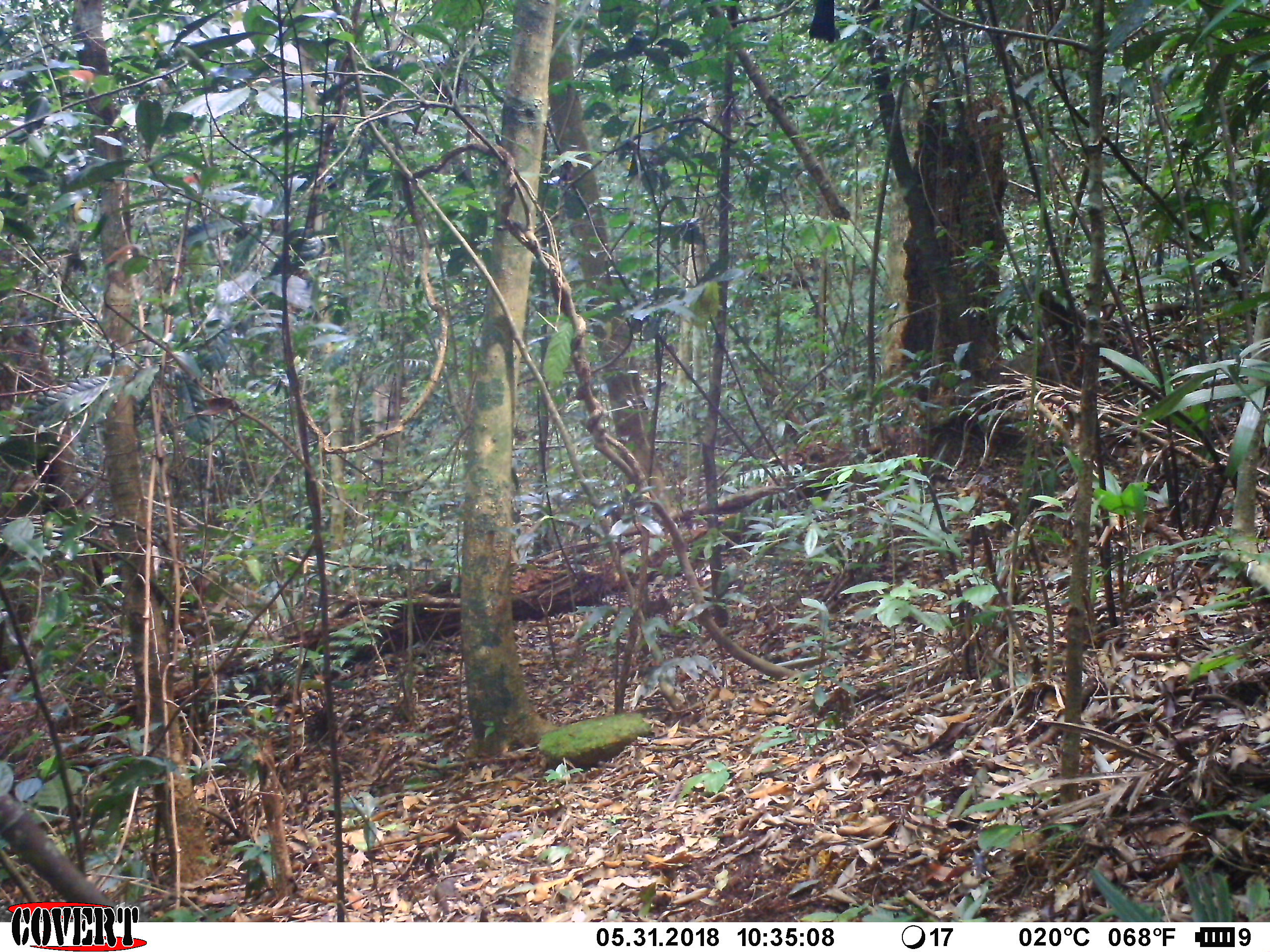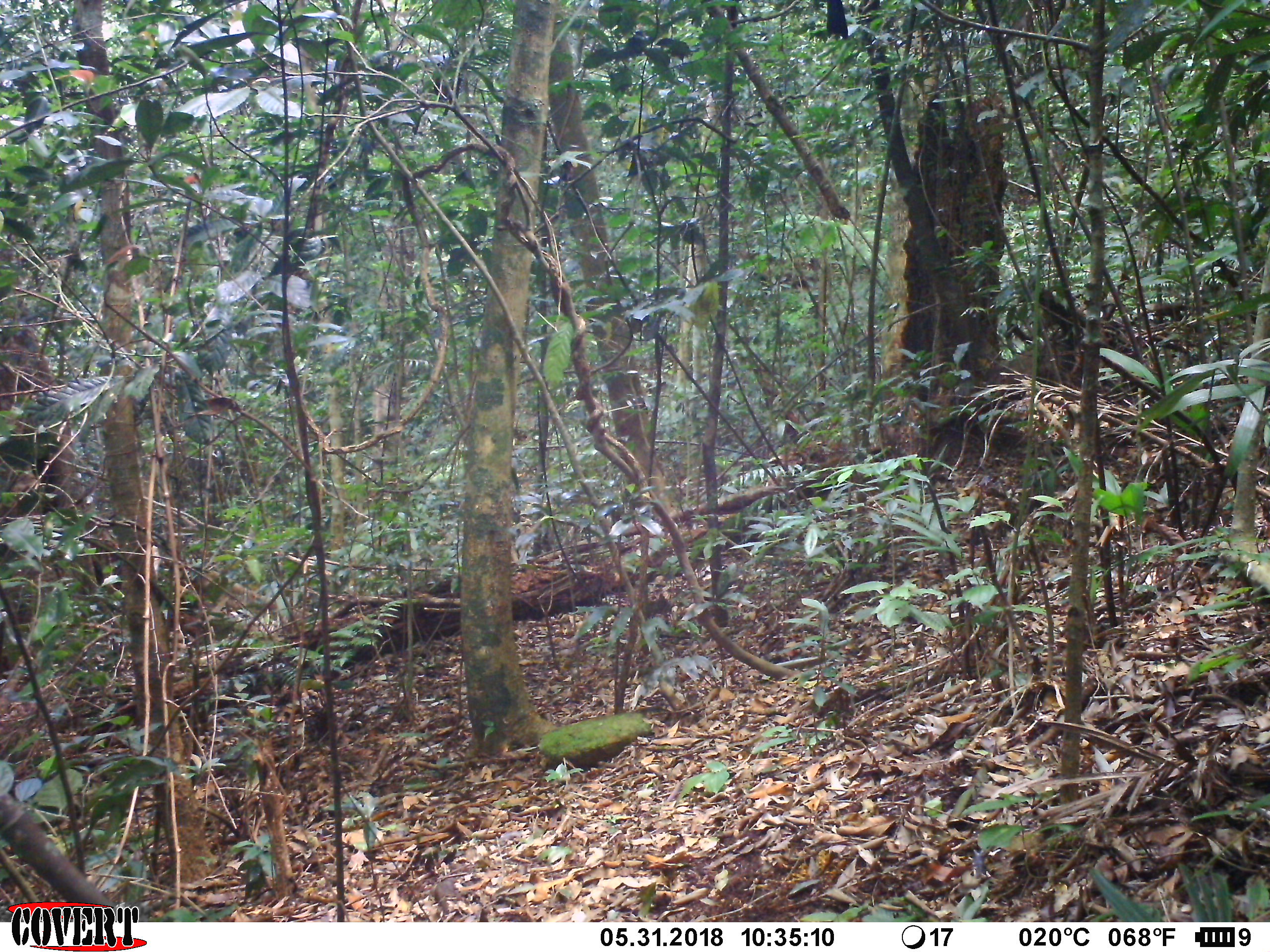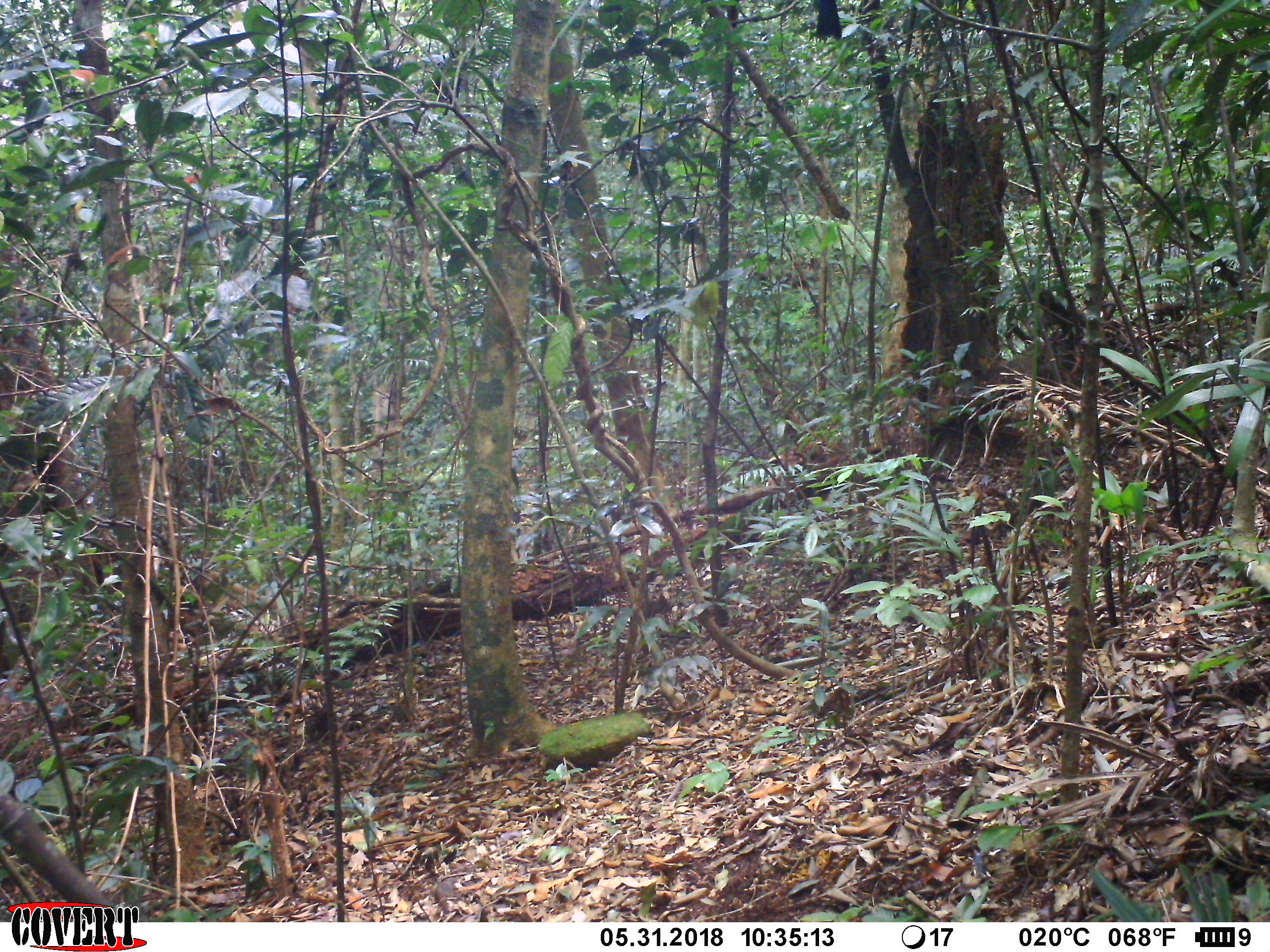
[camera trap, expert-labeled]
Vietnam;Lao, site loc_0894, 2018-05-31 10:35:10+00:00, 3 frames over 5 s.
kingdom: Animalia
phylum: Chordata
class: Aves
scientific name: Aves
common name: bird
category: unidentified bird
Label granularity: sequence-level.